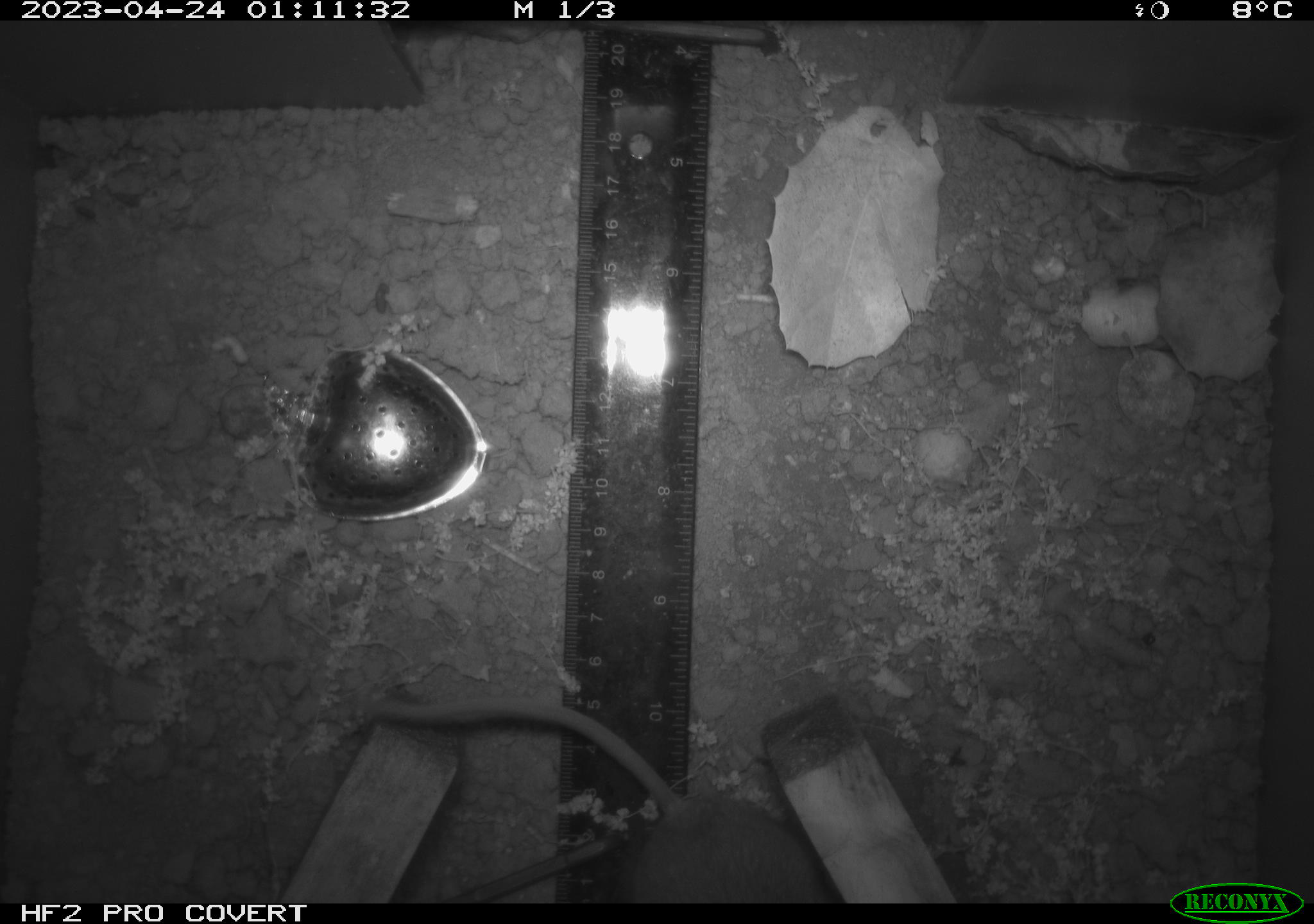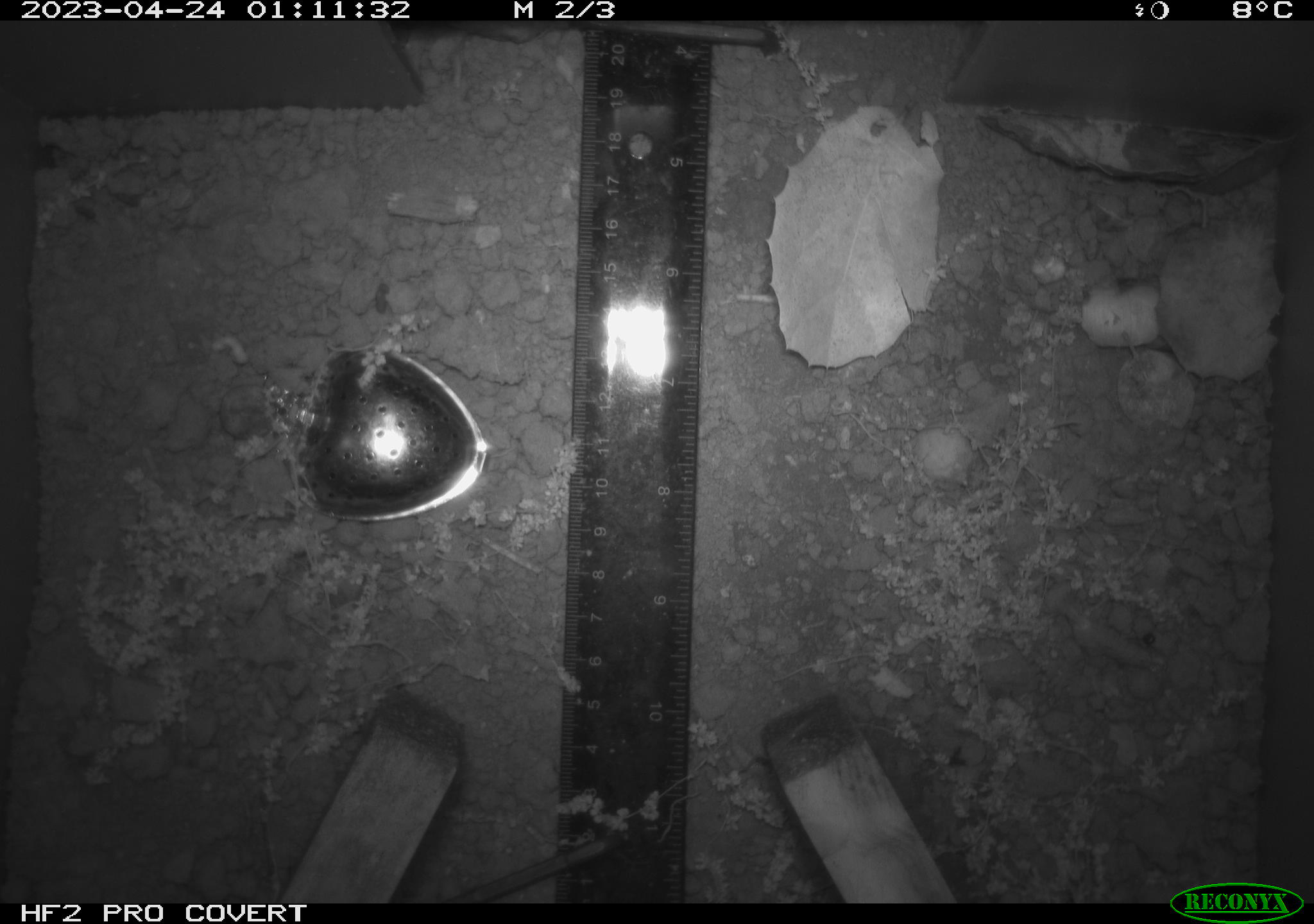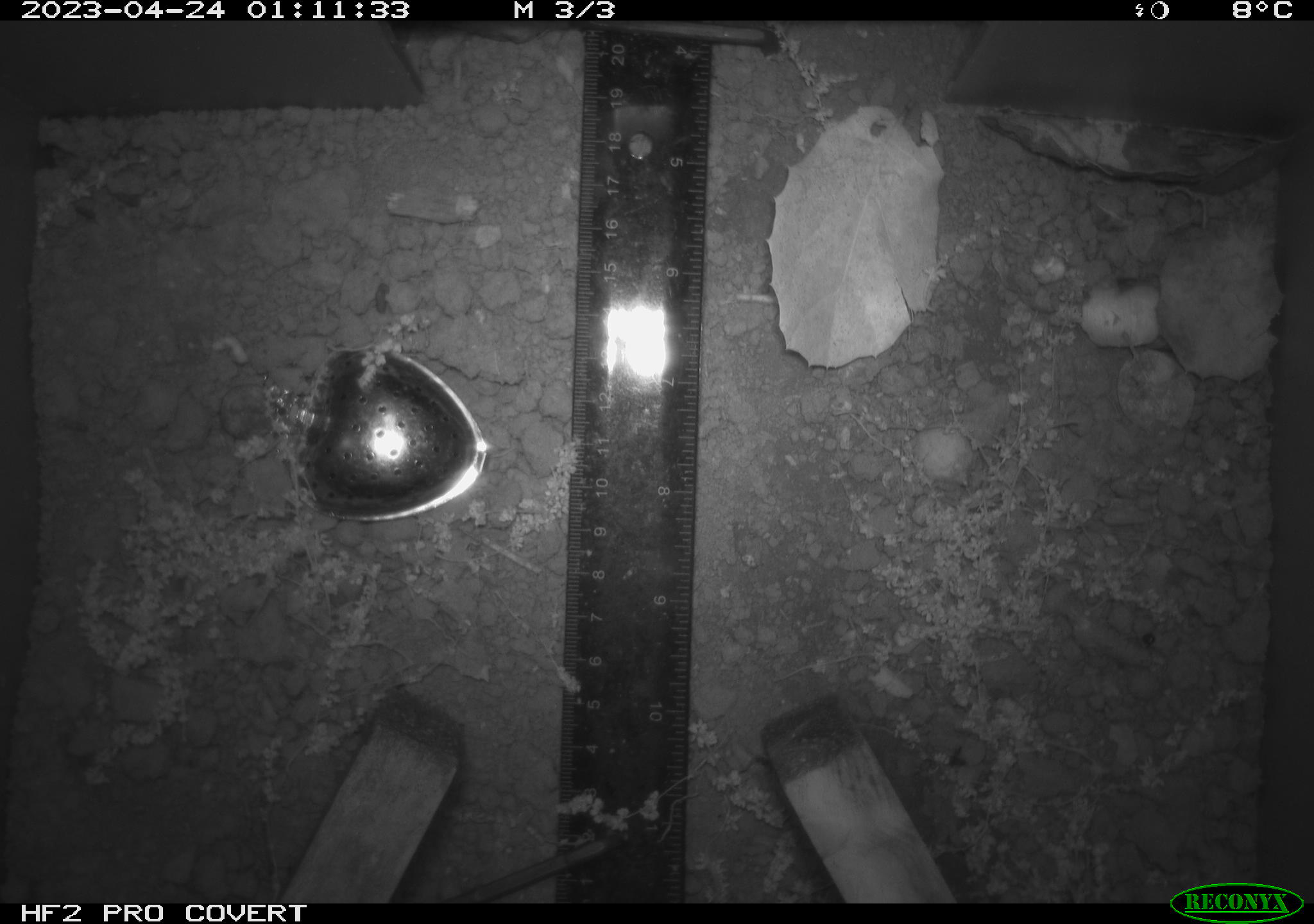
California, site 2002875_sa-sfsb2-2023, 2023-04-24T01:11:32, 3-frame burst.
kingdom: Animalia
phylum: Chordata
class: Mammalia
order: Rodentia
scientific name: Rodentia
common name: mouse species